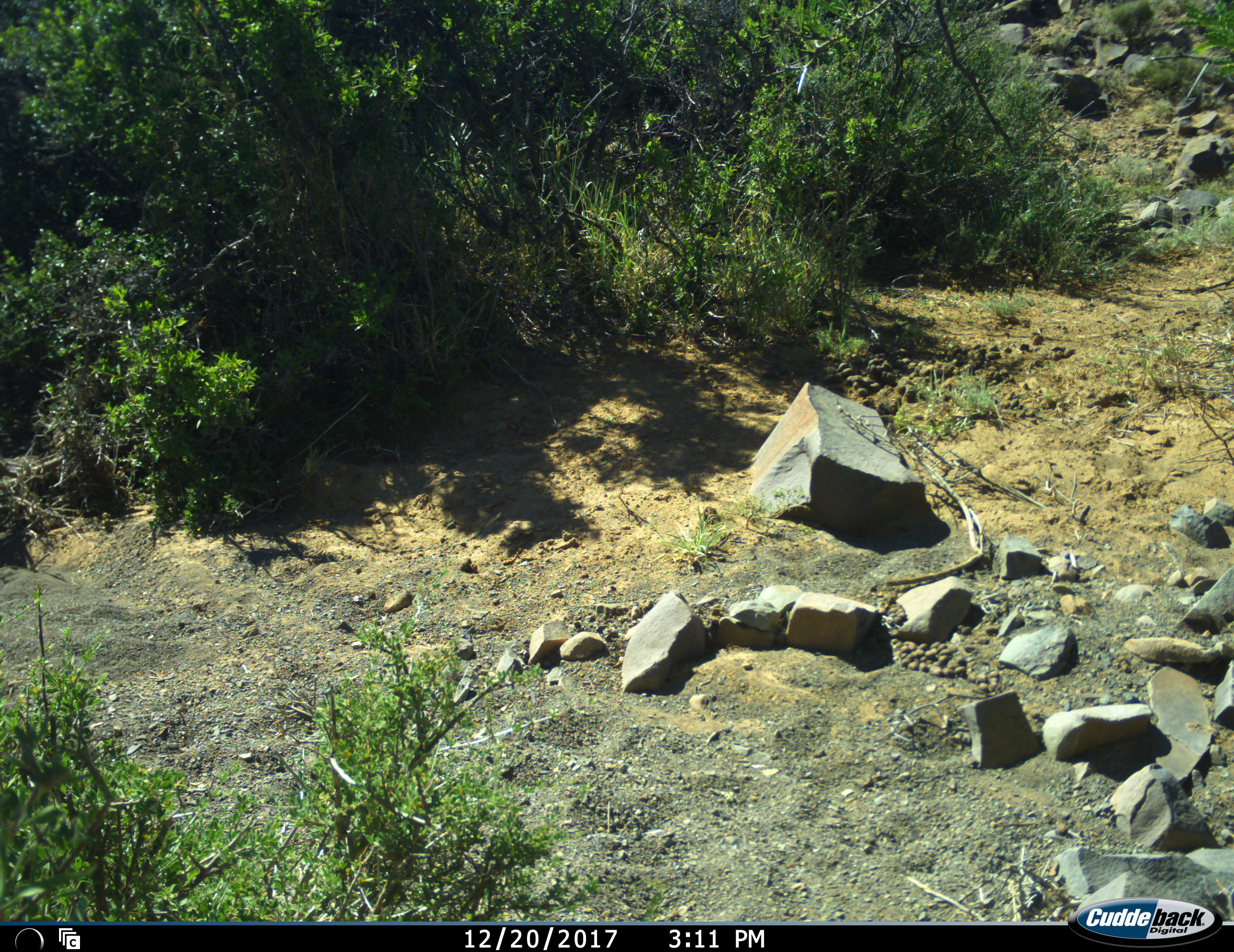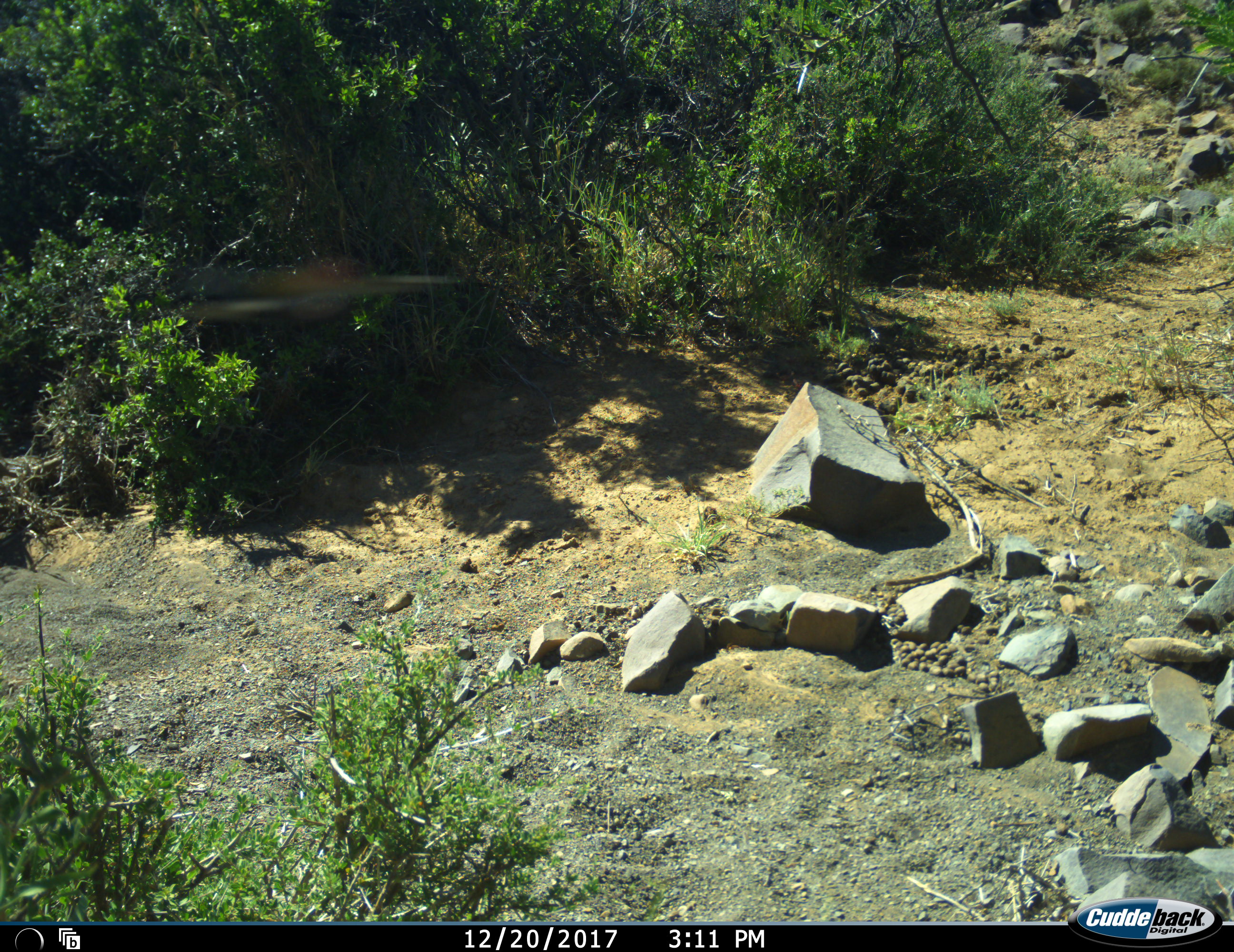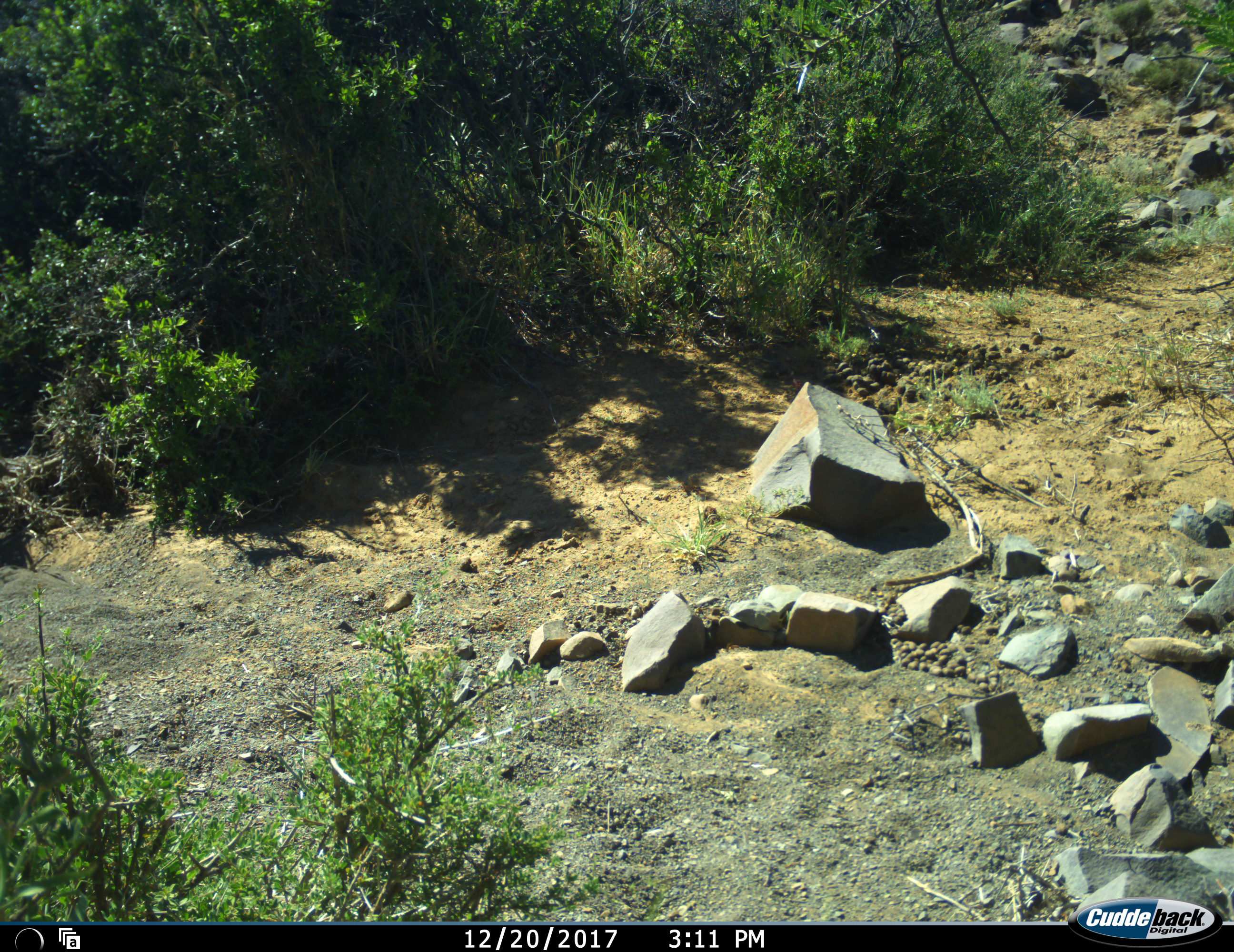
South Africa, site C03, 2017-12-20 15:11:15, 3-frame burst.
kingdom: Animalia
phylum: Chordata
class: Aves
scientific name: Aves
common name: bird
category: birdother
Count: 1.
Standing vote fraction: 0%.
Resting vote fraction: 0%.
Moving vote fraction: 100%.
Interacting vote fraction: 0%.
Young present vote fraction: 0%.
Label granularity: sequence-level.